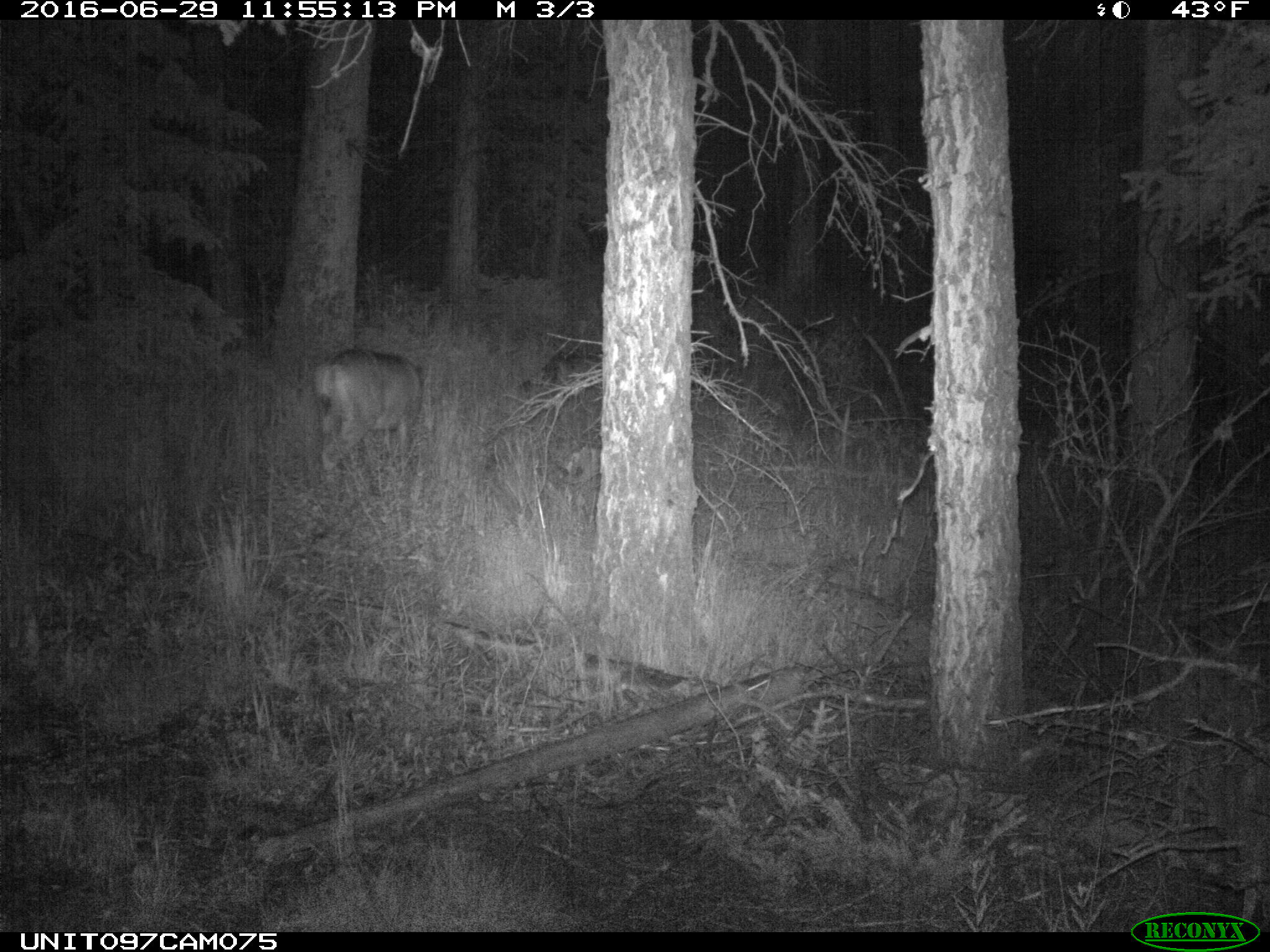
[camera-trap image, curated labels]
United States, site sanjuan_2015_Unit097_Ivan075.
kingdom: Animalia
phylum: Chordata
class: Mammalia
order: Artiodactyla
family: Cervidae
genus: Odocoileus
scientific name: Odocoileus hemionus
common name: mule deer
Odocoileus hemionus (mule deer).